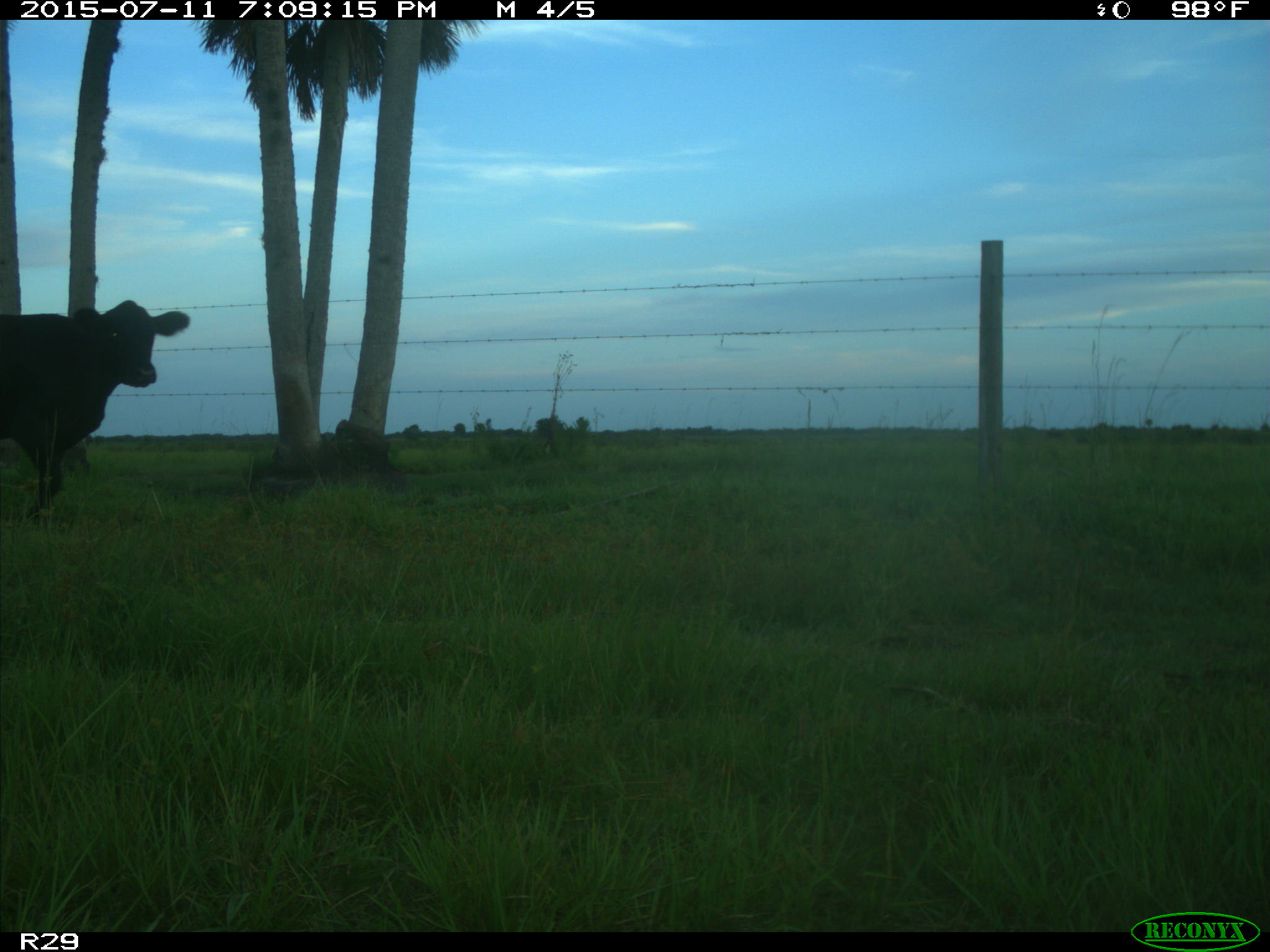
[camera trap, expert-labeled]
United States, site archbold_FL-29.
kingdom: Animalia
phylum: Chordata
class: Mammalia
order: Artiodactyla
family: Bovidae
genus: Bos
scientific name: Bos taurus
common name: domestic cow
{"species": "Bos taurus (domestic cow)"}